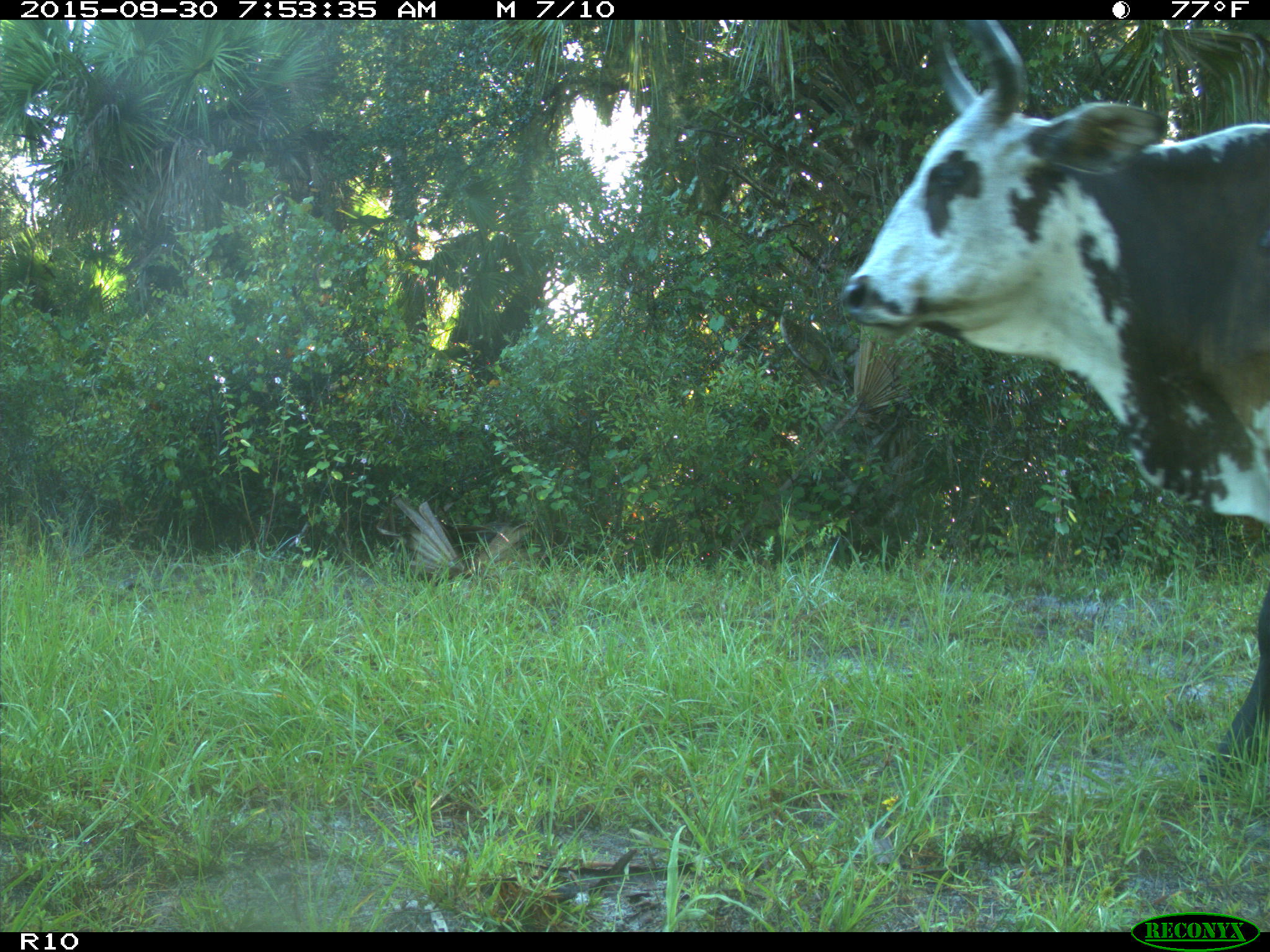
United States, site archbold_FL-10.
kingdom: Animalia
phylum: Chordata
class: Mammalia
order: Artiodactyla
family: Bovidae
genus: Bos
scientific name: Bos taurus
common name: domestic cow